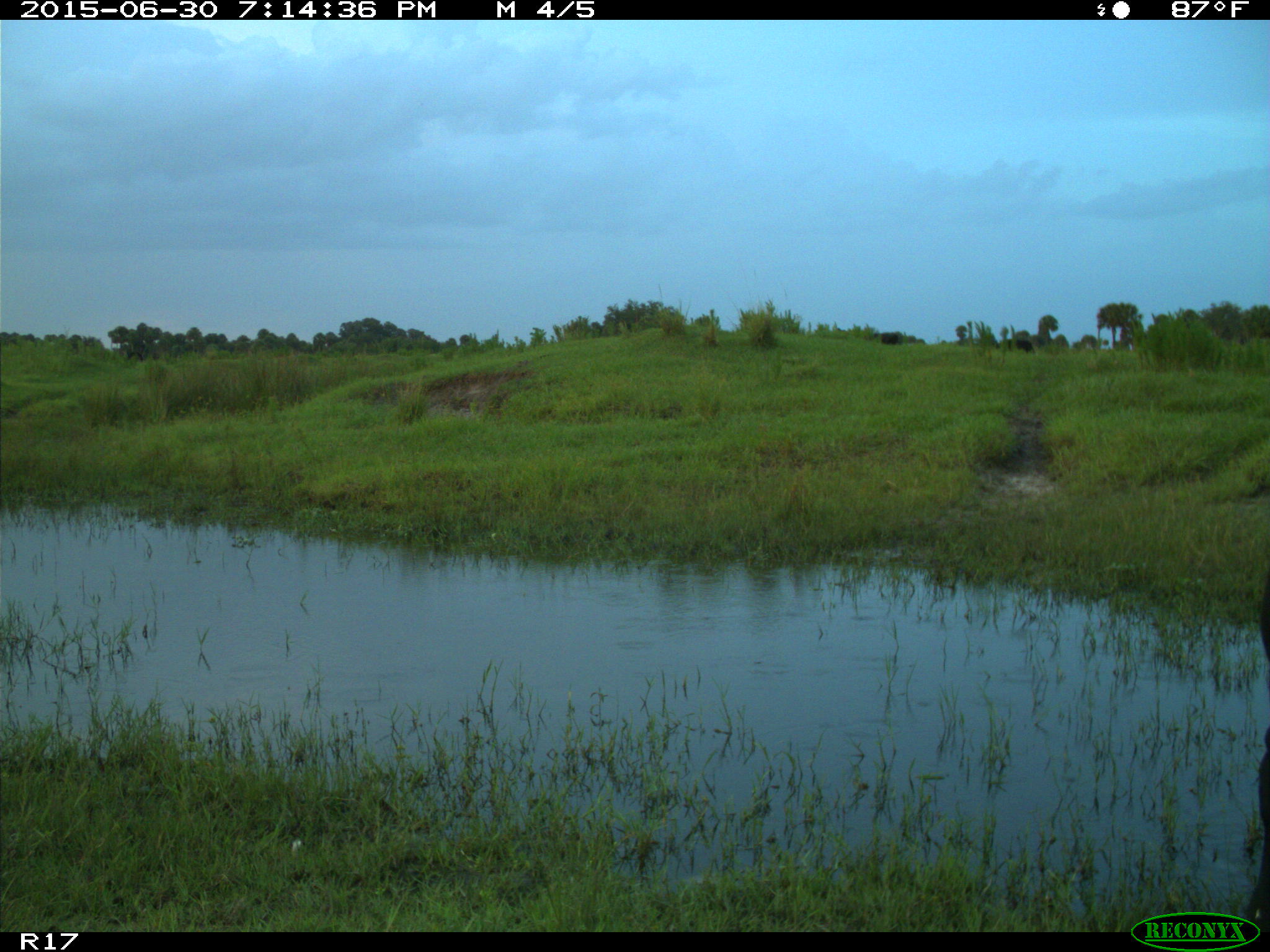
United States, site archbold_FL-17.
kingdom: Animalia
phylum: Chordata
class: Mammalia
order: Artiodactyla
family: Bovidae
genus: Bos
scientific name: Bos taurus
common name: domestic cow